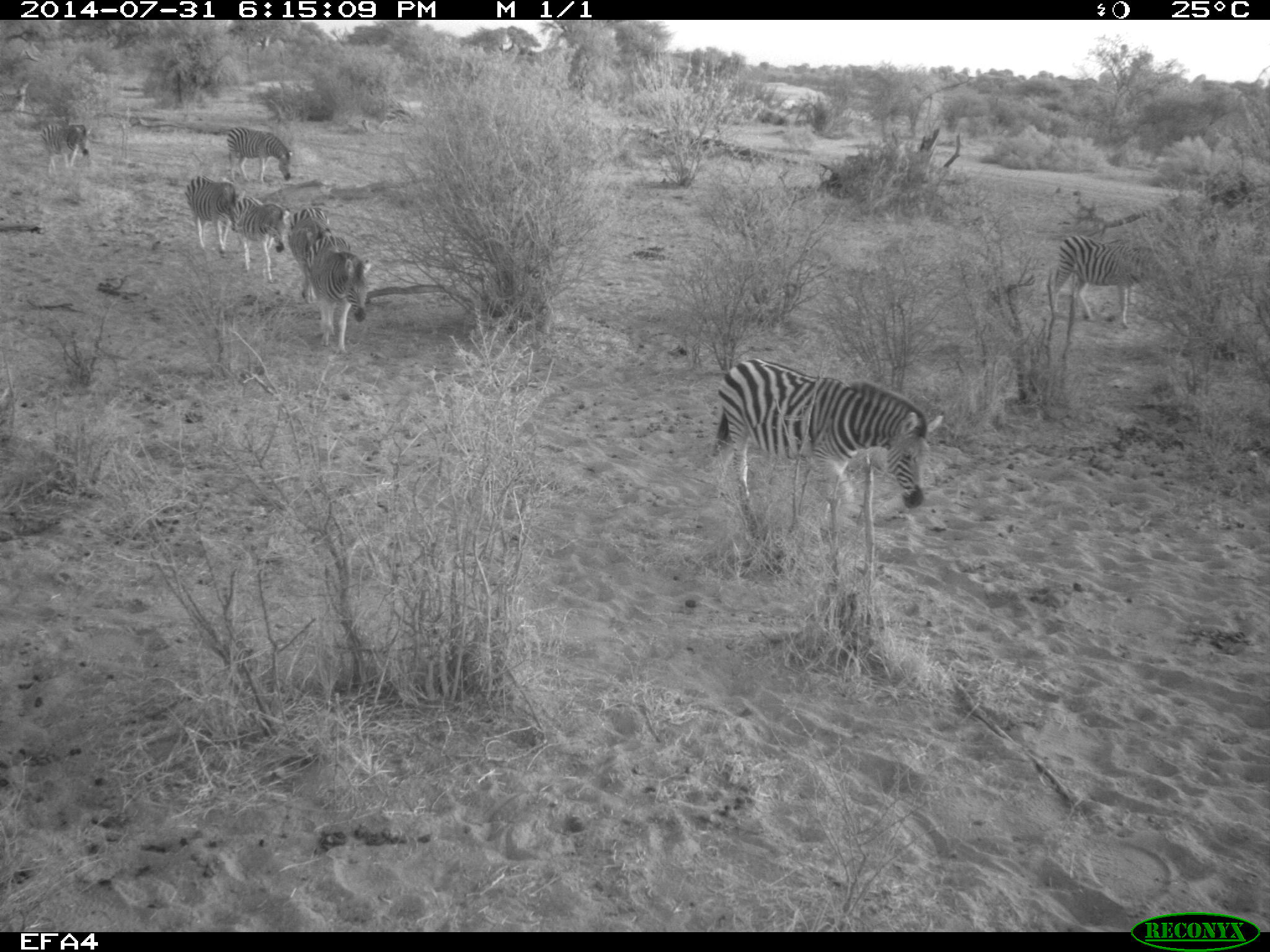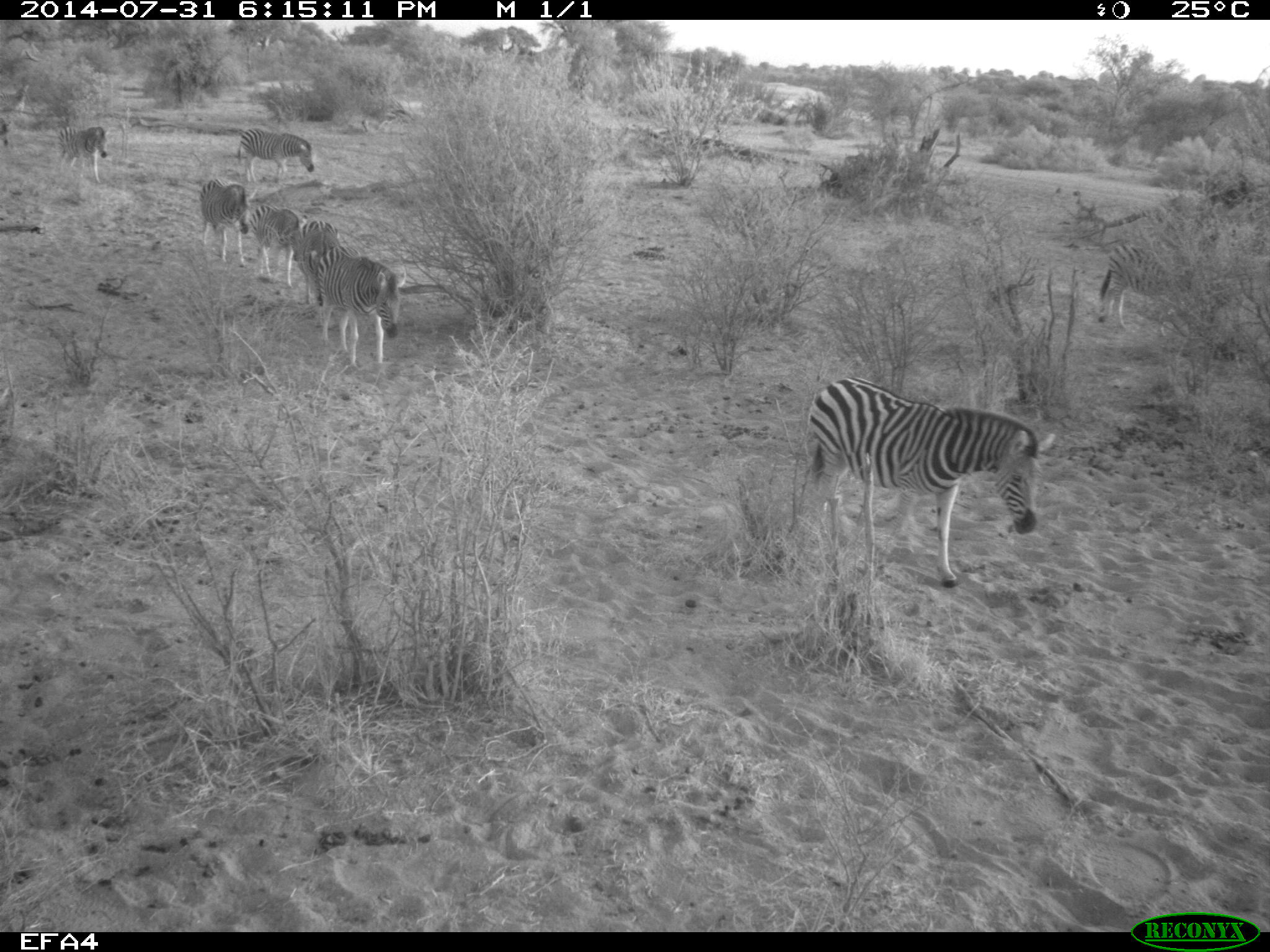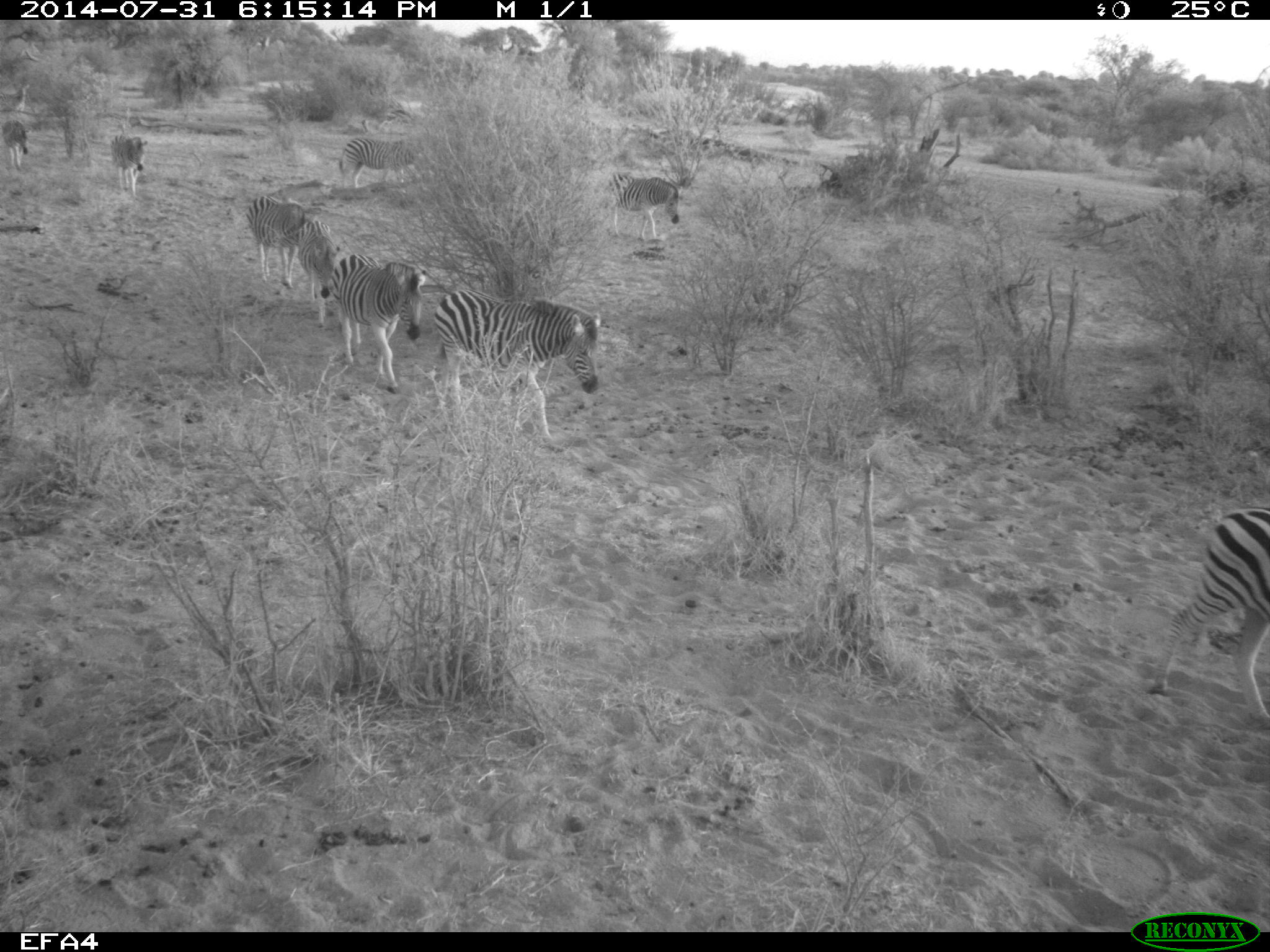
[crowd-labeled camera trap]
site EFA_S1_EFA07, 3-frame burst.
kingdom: Animalia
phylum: Chordata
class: Mammalia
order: Perissodactyla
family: Equidae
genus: Equus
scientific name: Equus quagga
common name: plains zebra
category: zebraplains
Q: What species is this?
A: Zebraplains (plains zebra) (Equus quagga).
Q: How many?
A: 6.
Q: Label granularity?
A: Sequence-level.